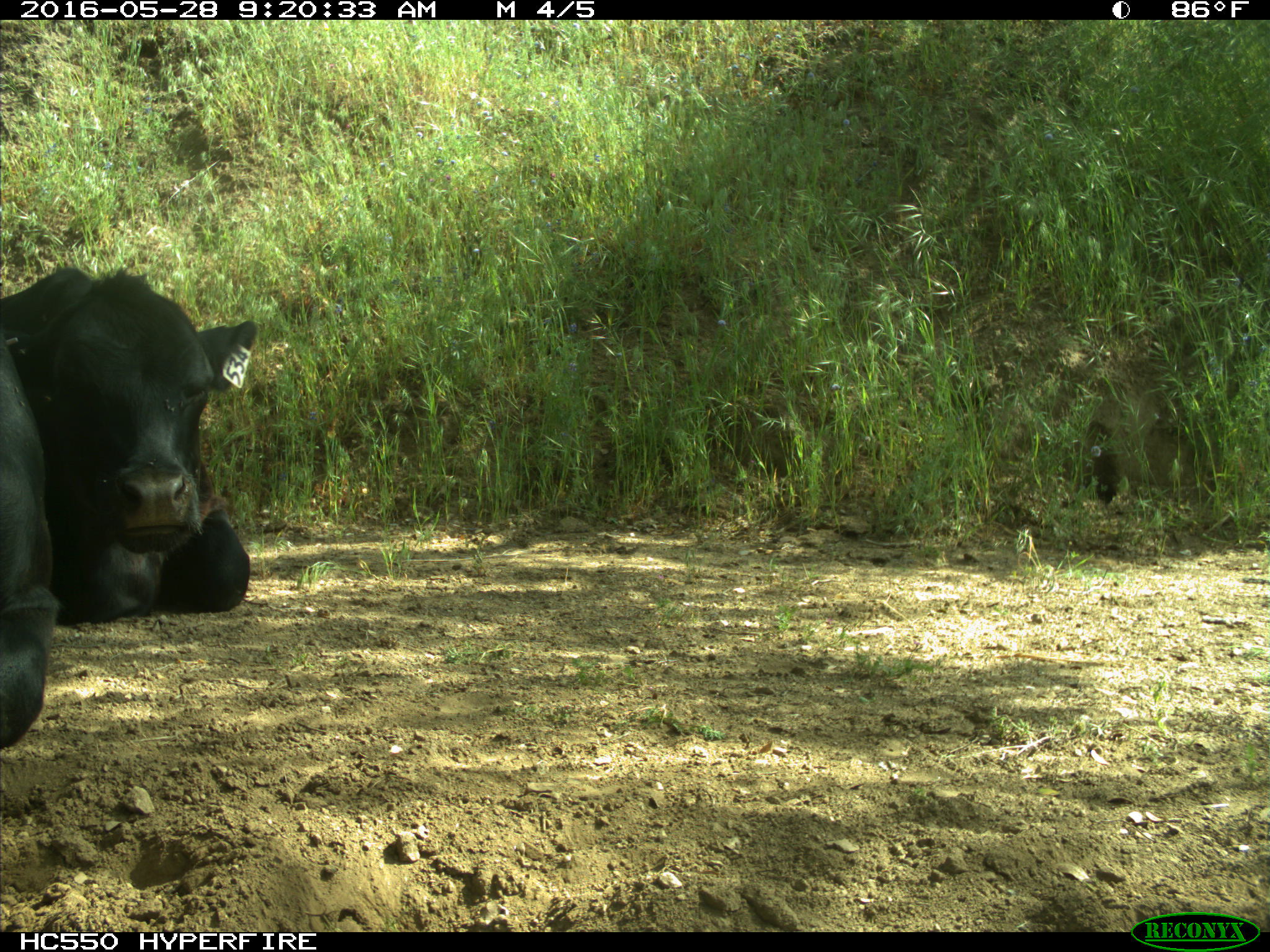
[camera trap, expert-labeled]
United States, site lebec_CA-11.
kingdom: Animalia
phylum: Chordata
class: Mammalia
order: Artiodactyla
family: Bovidae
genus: Bos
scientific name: Bos taurus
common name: domestic cow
Bos taurus (domestic cow).